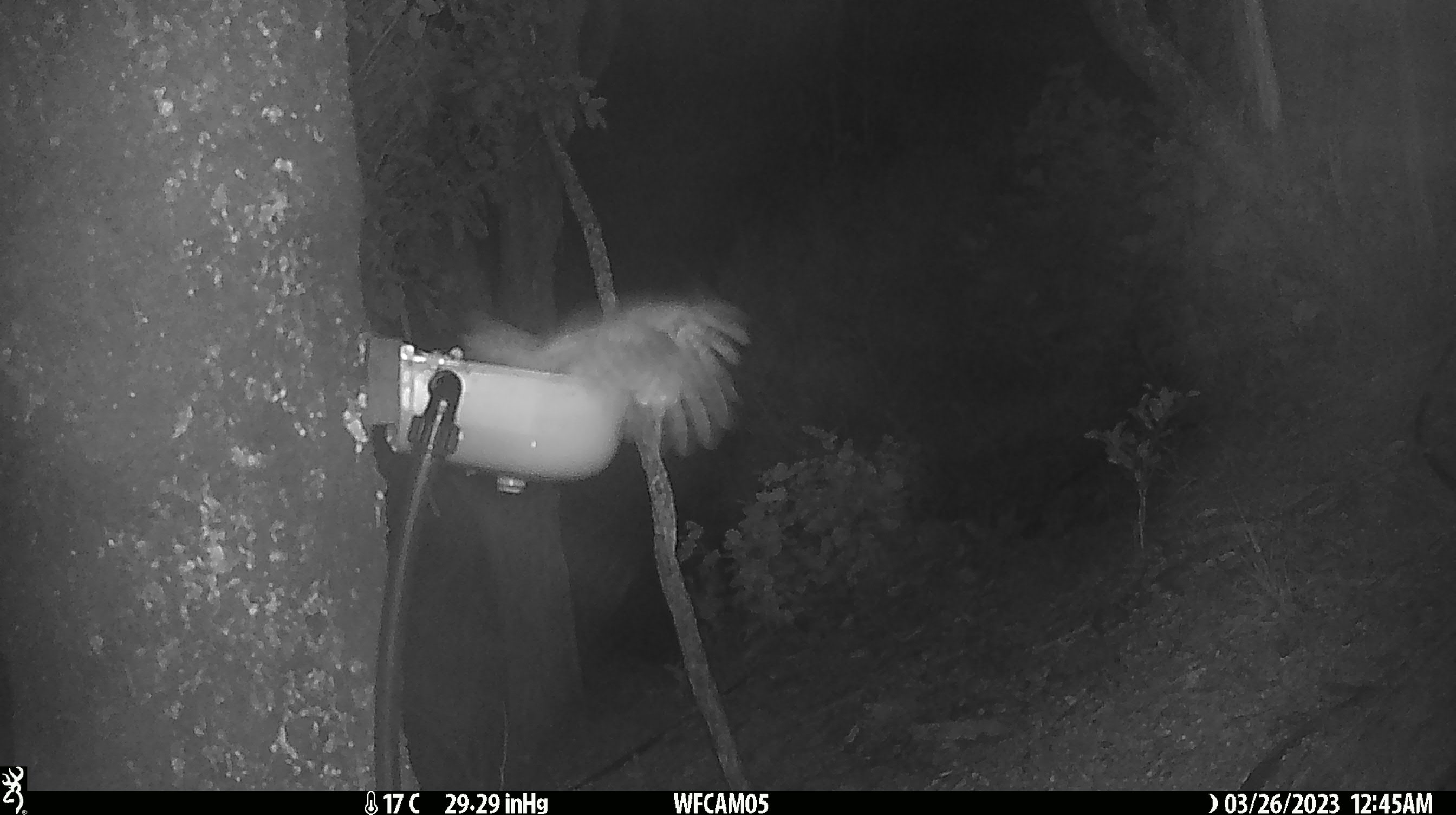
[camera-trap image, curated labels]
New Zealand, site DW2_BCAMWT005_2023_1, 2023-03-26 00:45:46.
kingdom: Animalia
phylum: Chordata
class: Aves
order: Strigiformes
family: Strigidae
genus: Ninox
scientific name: Ninox novaeseelandiae novaeseelandiae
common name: morepork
Morepork (Ninox novaeseelandiae novaeseelandiae).